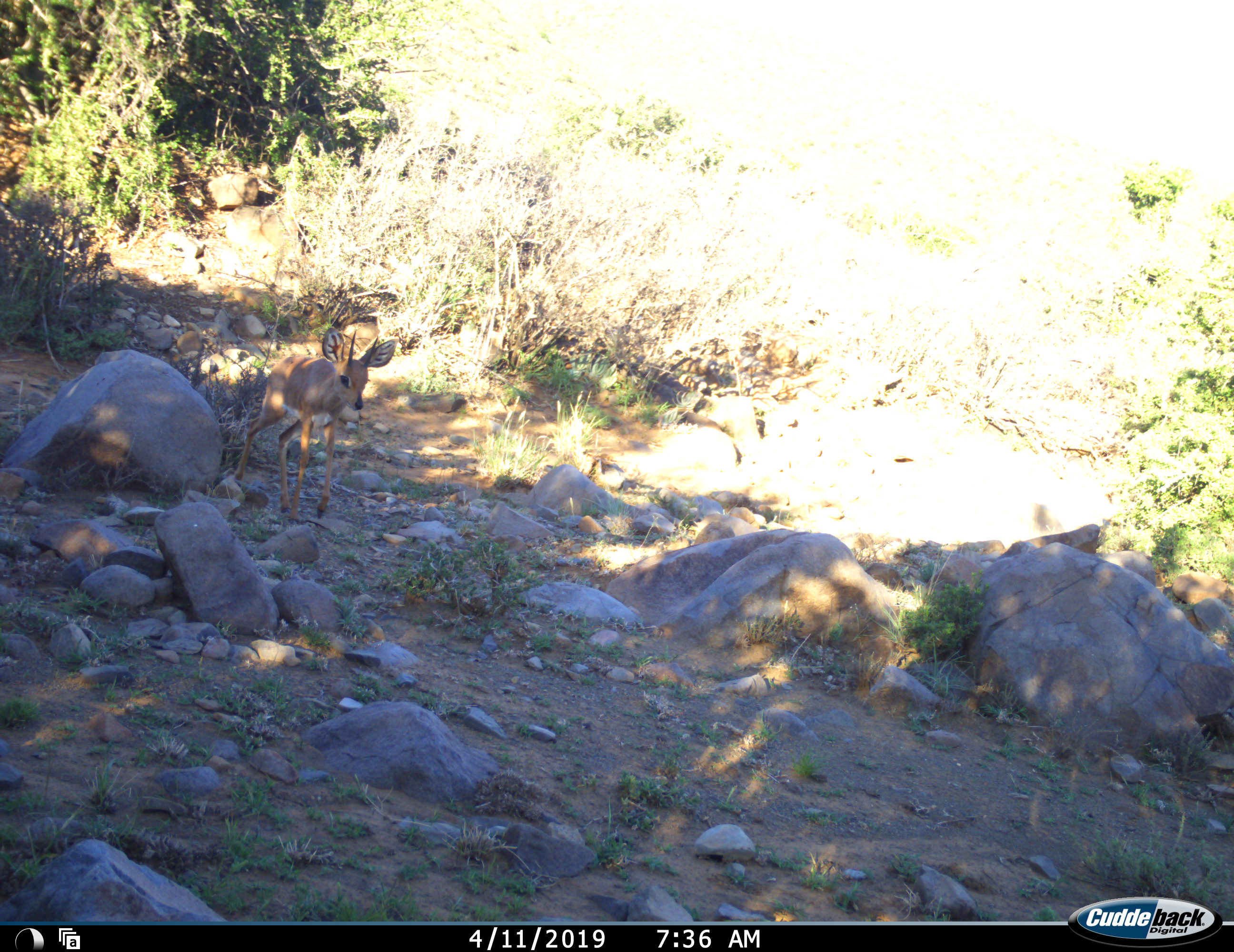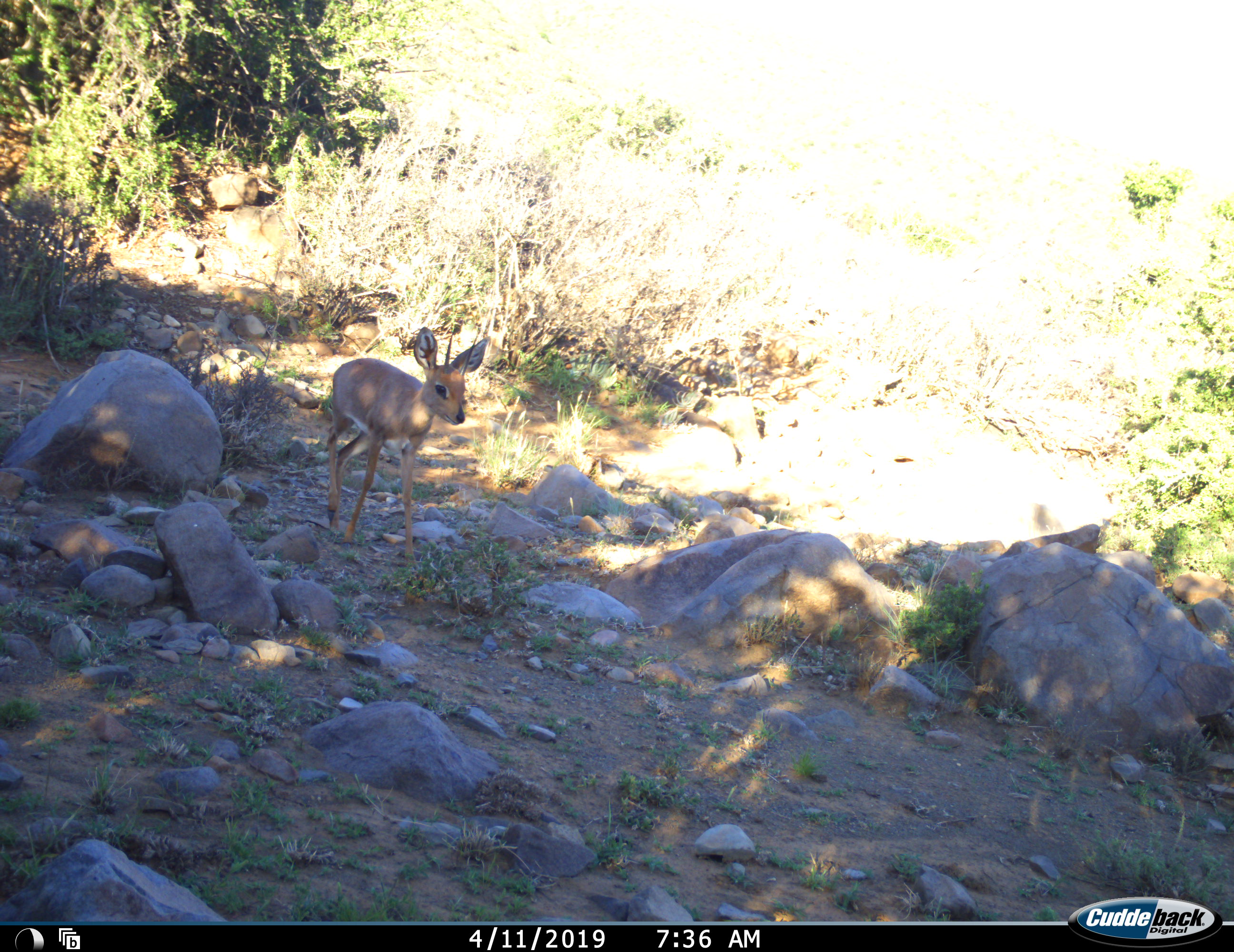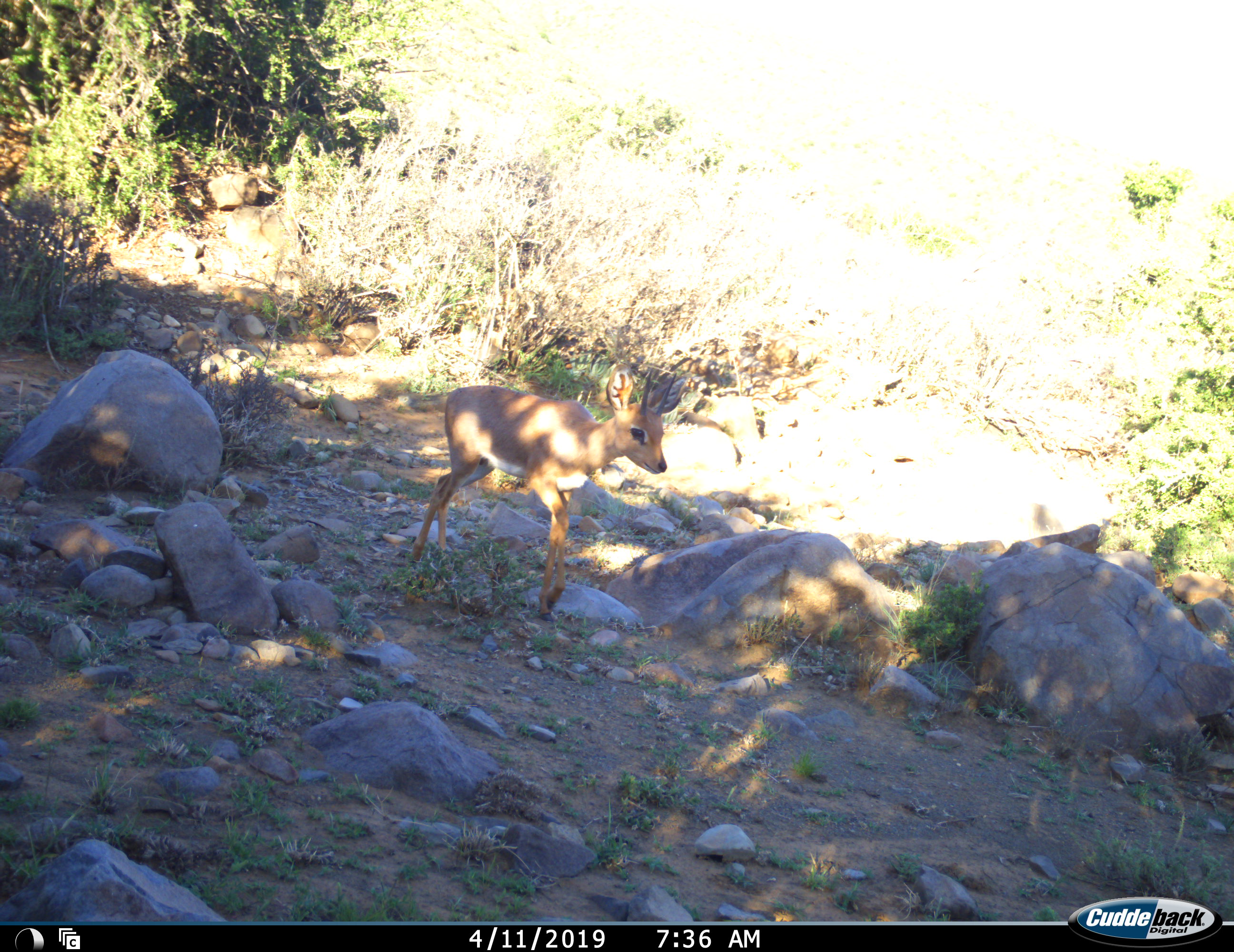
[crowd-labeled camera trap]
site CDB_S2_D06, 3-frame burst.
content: unidentified animal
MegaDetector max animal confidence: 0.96